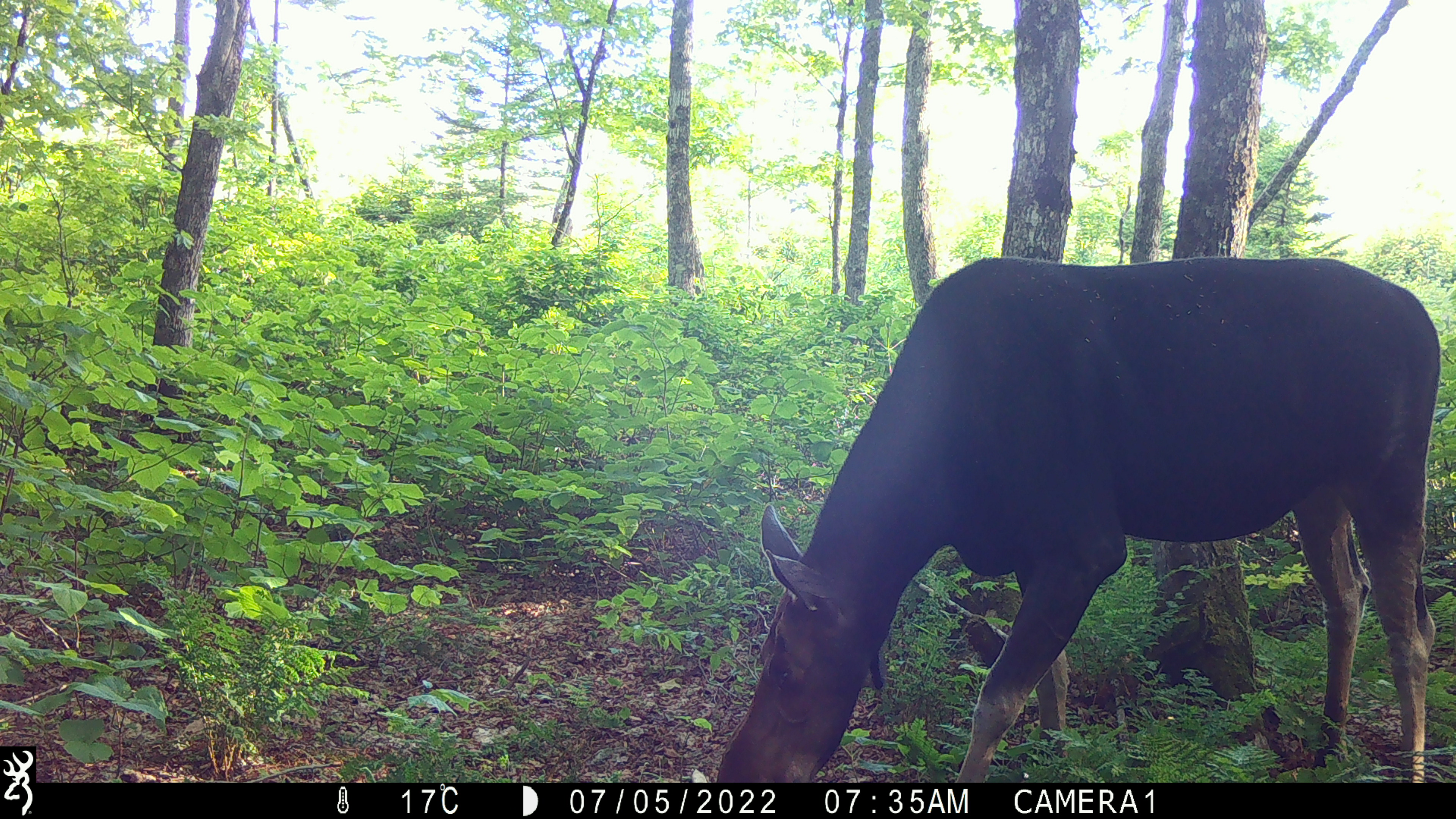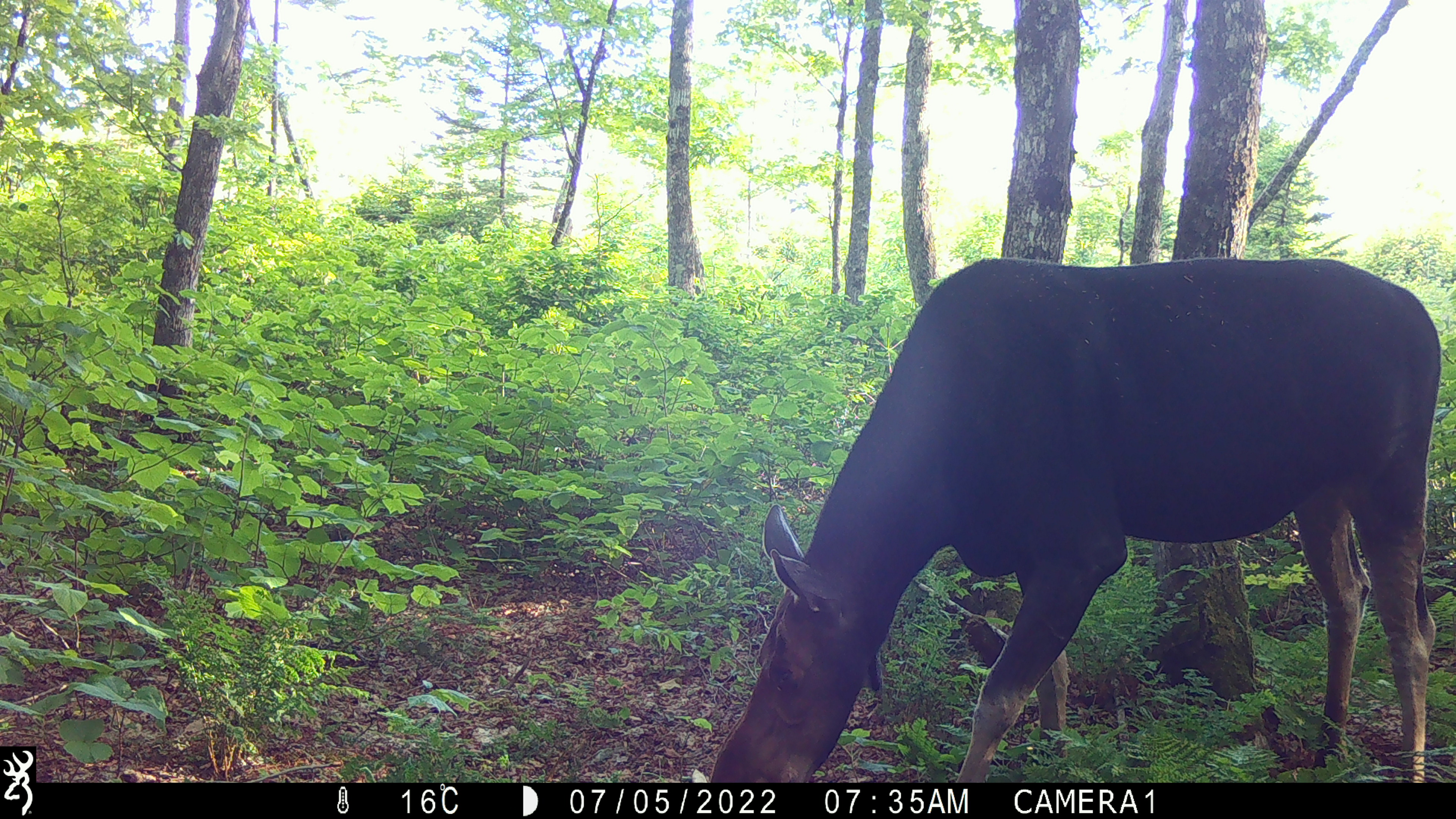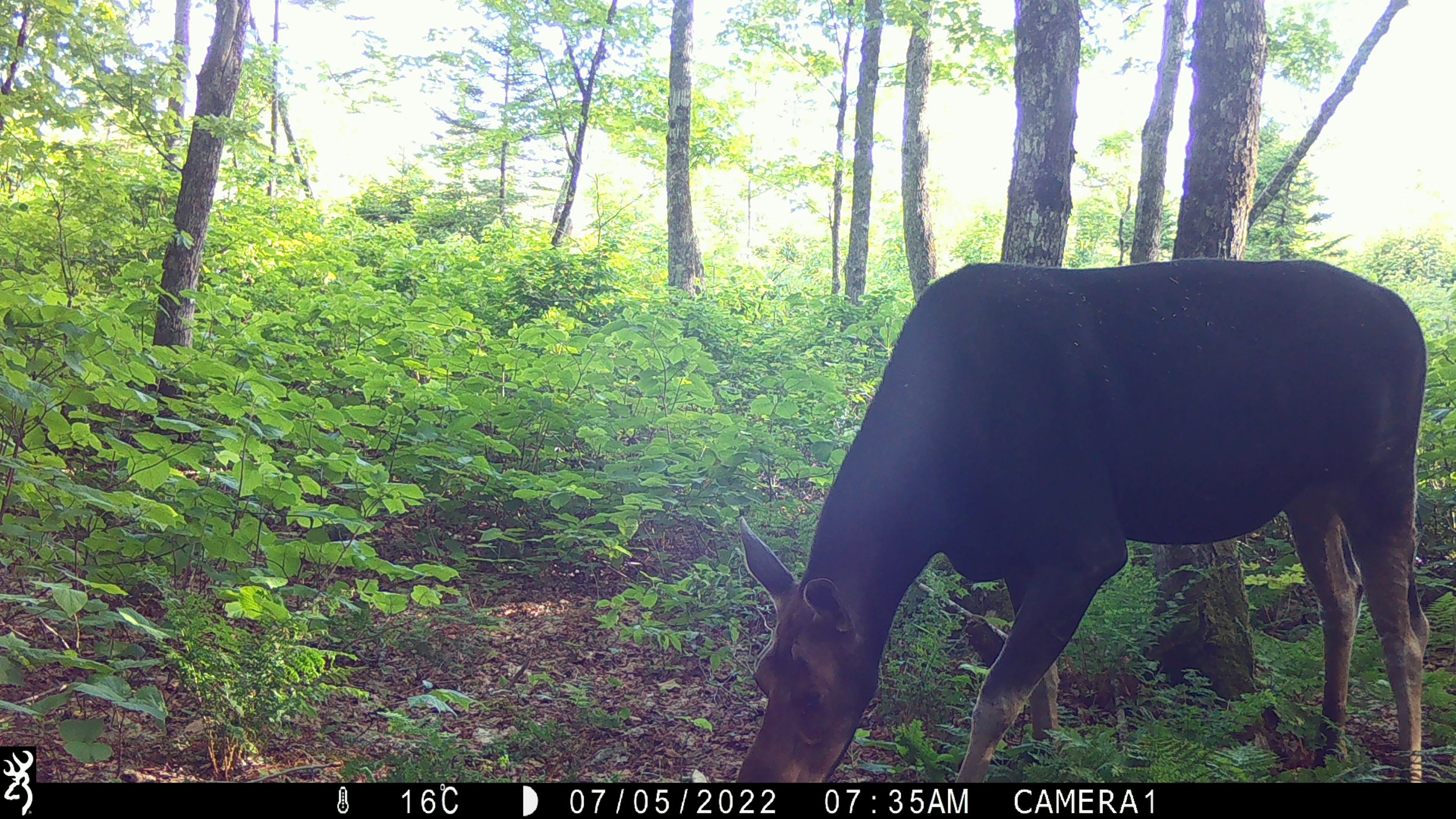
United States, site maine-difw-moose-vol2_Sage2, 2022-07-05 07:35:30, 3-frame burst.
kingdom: Animalia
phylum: Chordata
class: Mammalia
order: Artiodactyla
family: Cervidae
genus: Alces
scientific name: Alces alces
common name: moose